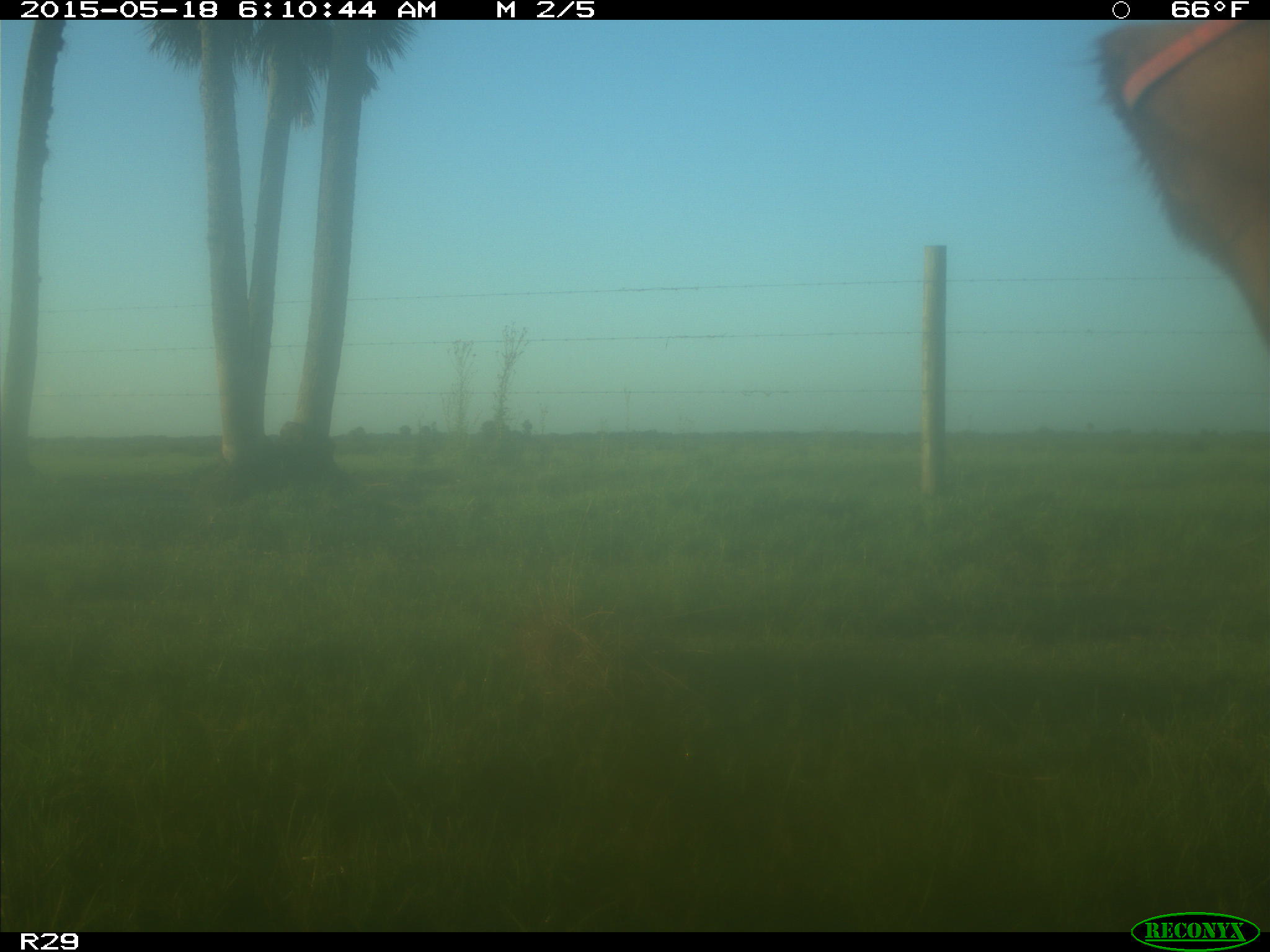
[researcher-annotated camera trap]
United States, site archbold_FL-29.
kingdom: Animalia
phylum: Chordata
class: Mammalia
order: Artiodactyla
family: Bovidae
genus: Bos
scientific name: Bos taurus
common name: domestic cow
Bos taurus (domestic cow).